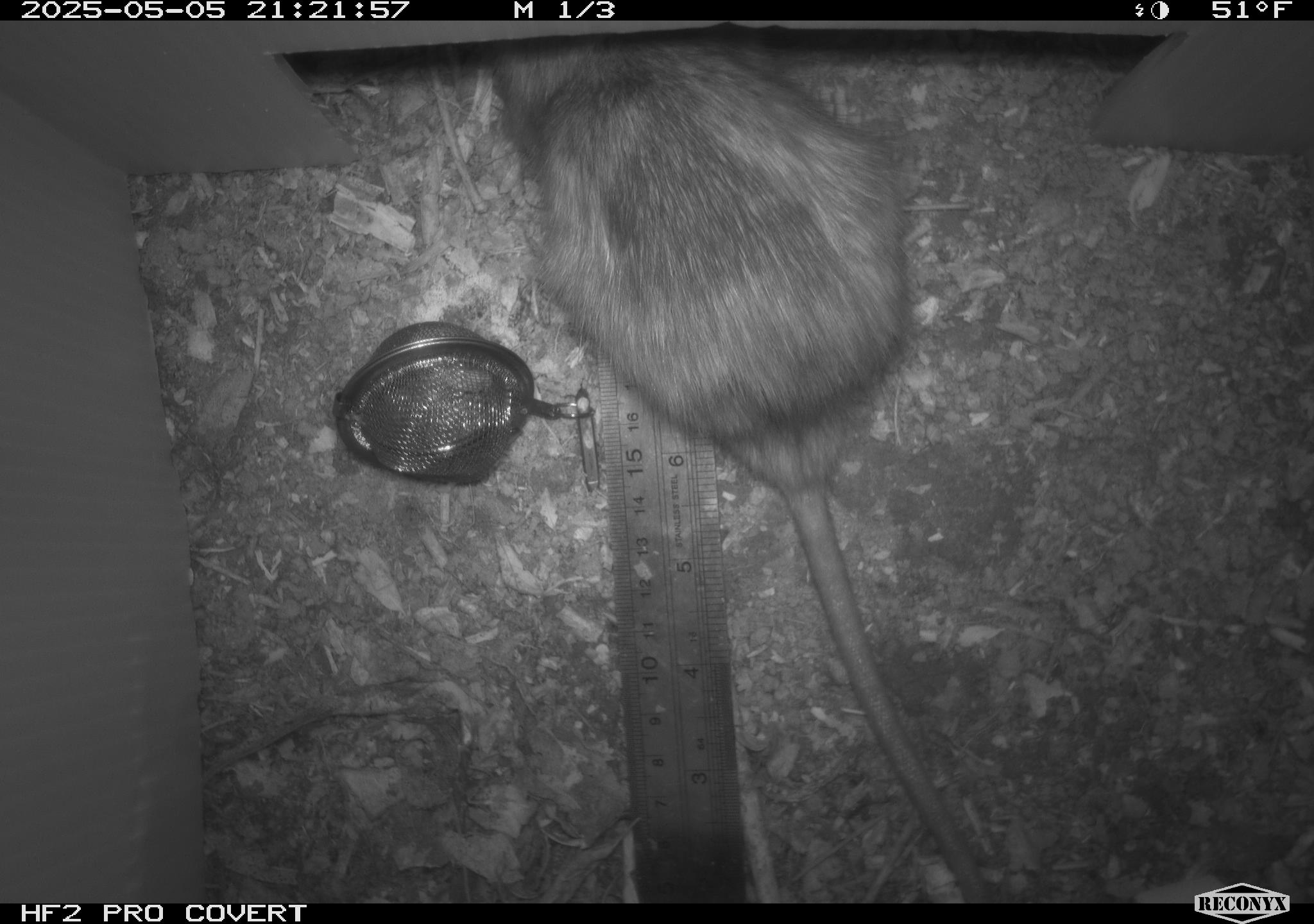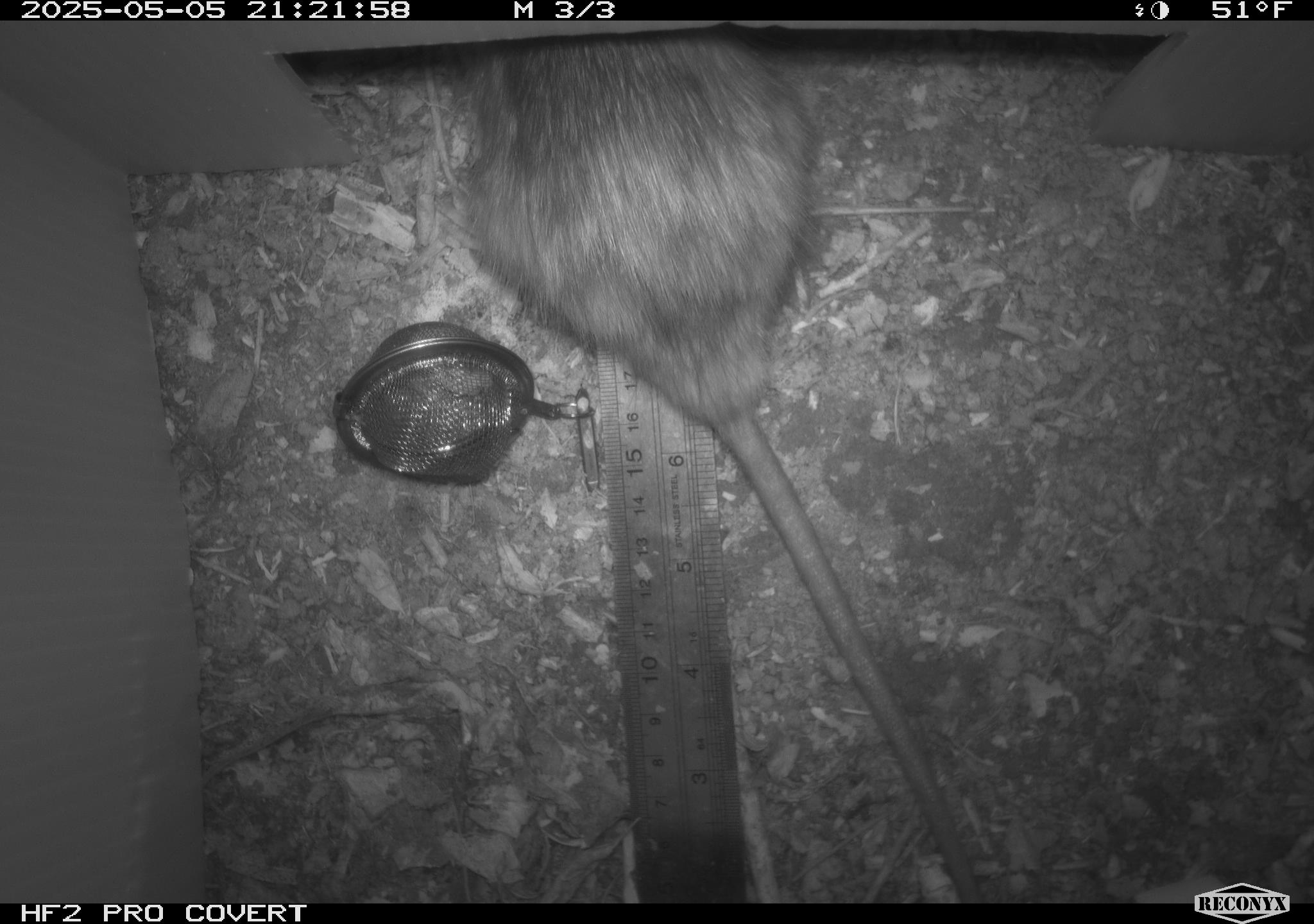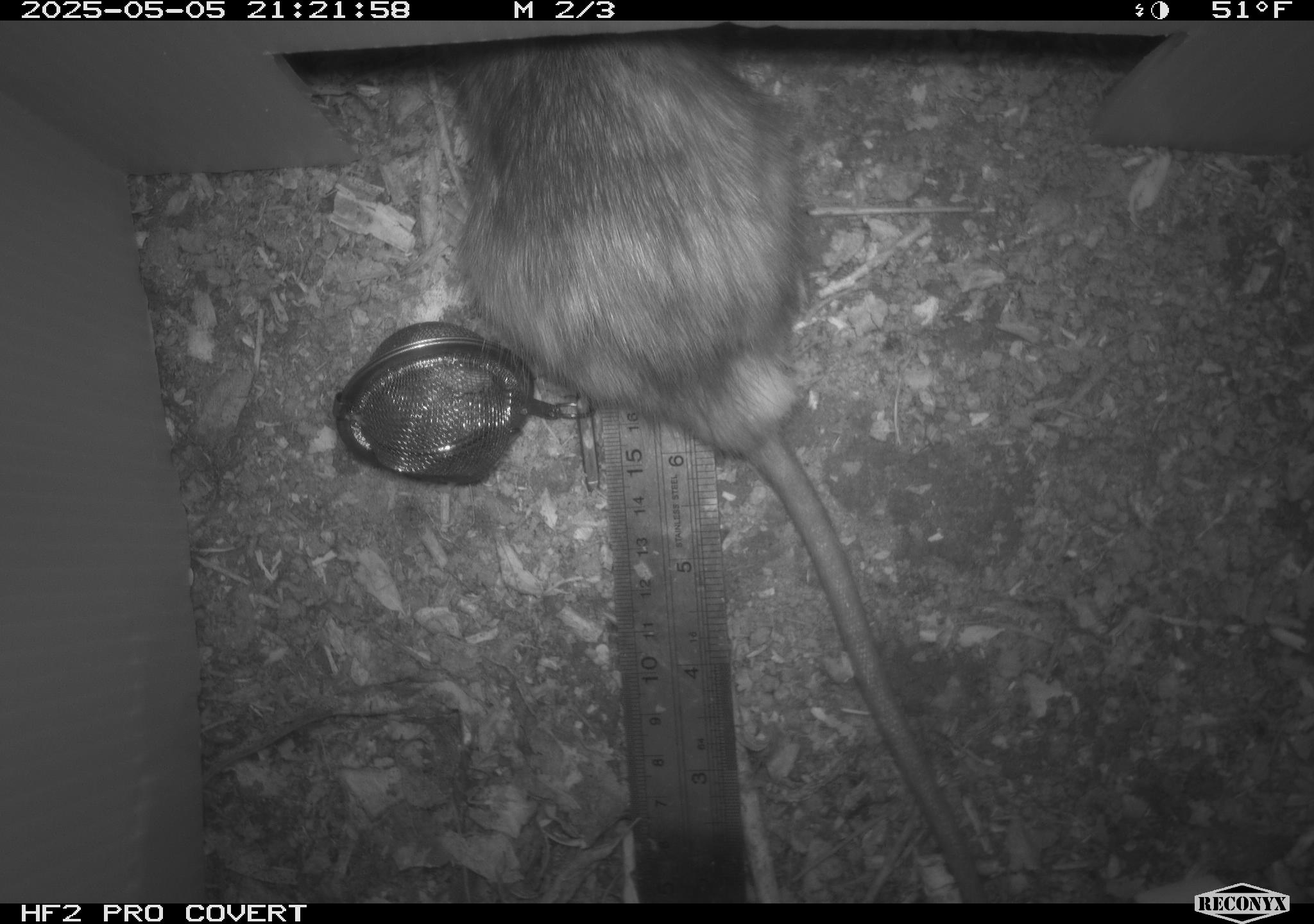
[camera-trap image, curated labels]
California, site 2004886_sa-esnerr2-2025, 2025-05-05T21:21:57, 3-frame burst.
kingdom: Animalia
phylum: Chordata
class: Mammalia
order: Rodentia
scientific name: Rodentia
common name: rodent